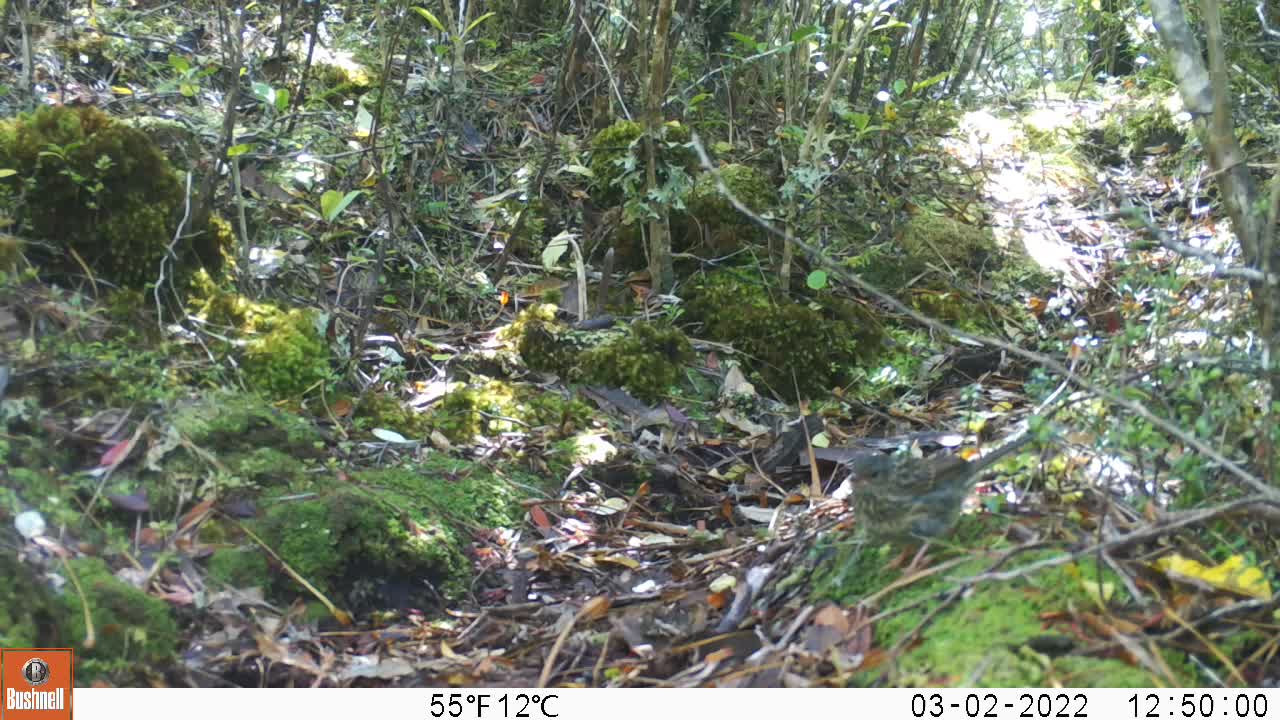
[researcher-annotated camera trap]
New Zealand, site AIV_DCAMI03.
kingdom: Animalia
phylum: Chordata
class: Aves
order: Passeriformes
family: Prunellidae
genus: Prunella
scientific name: Prunella modularis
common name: dunnock